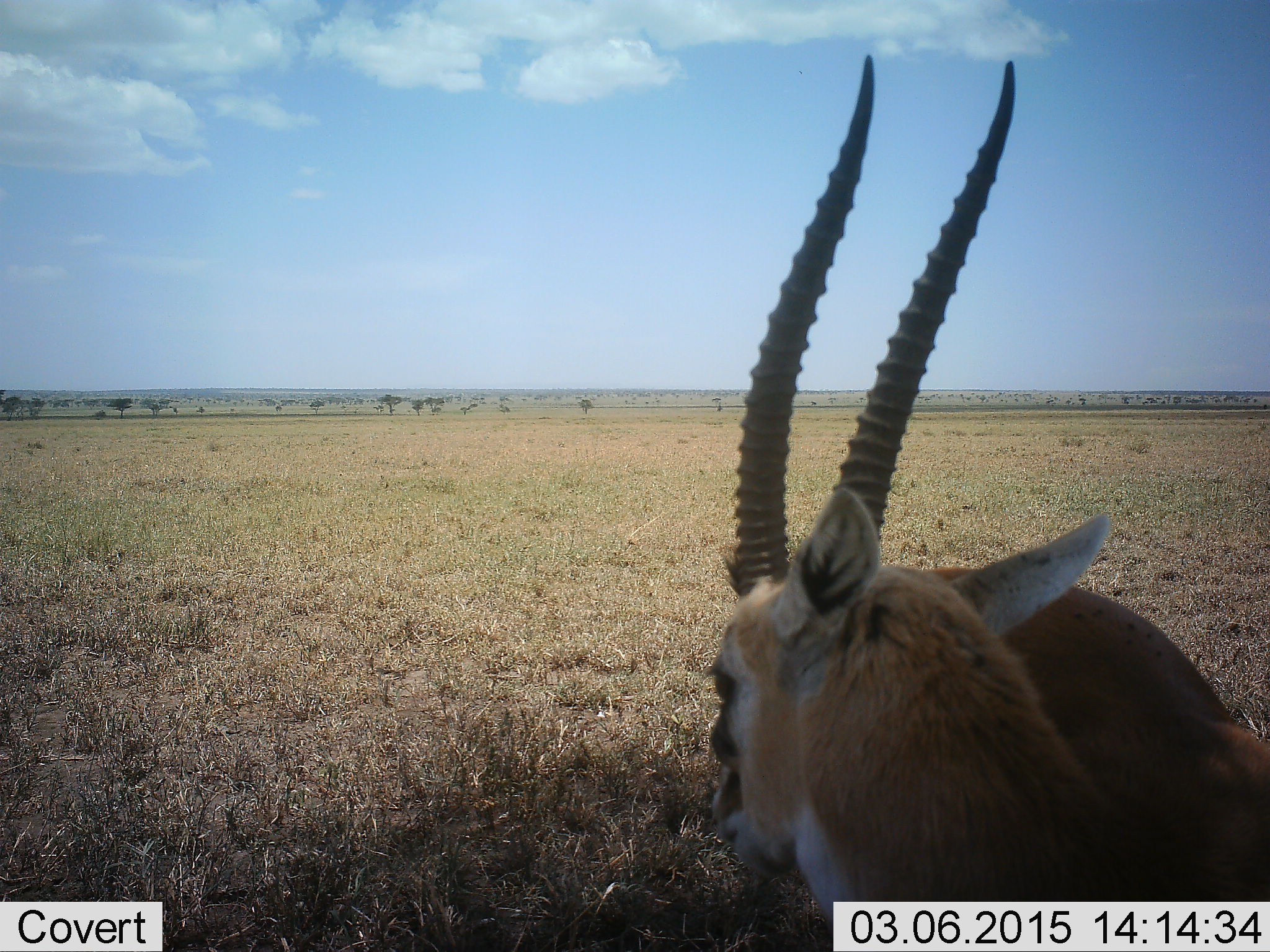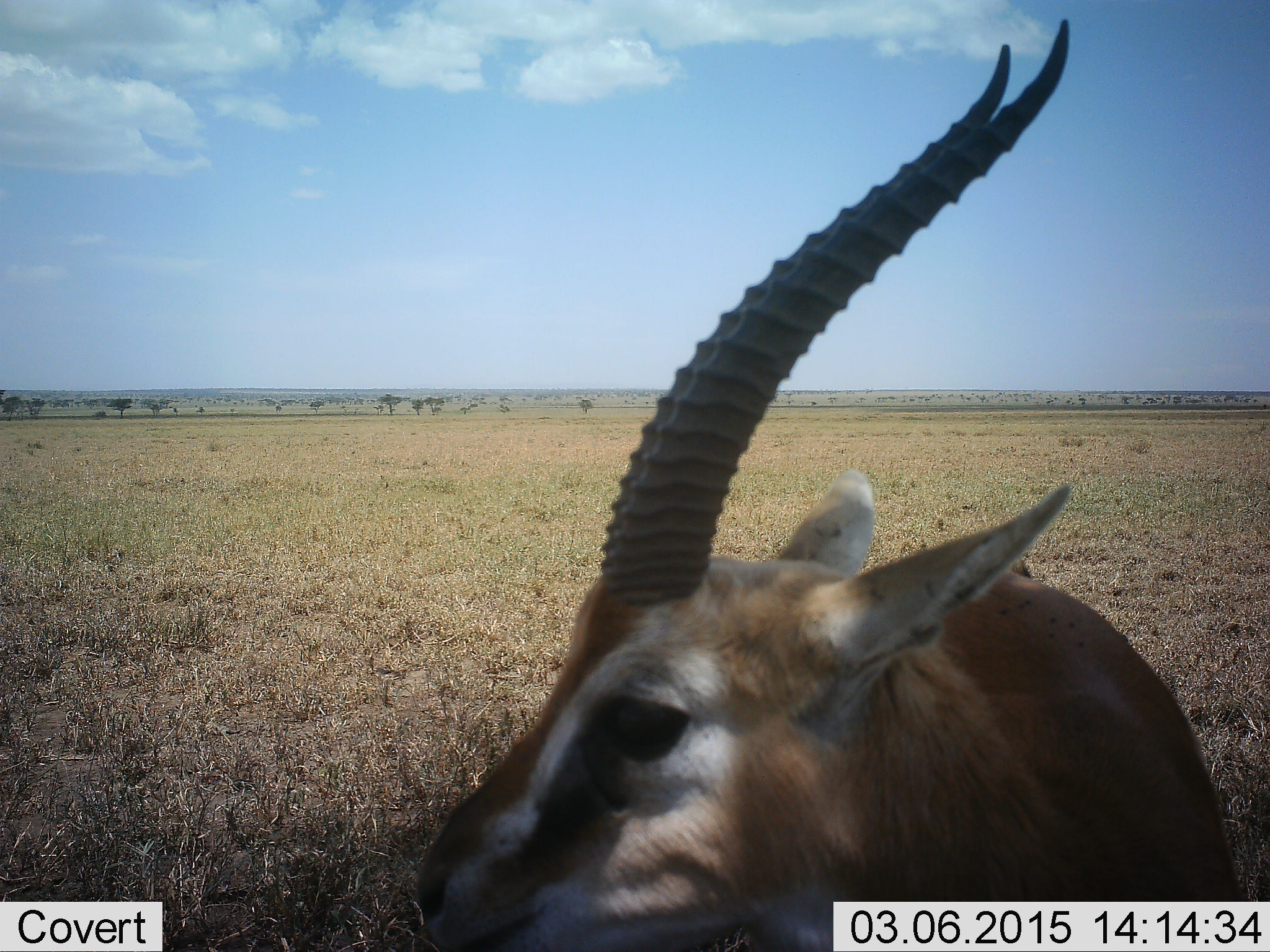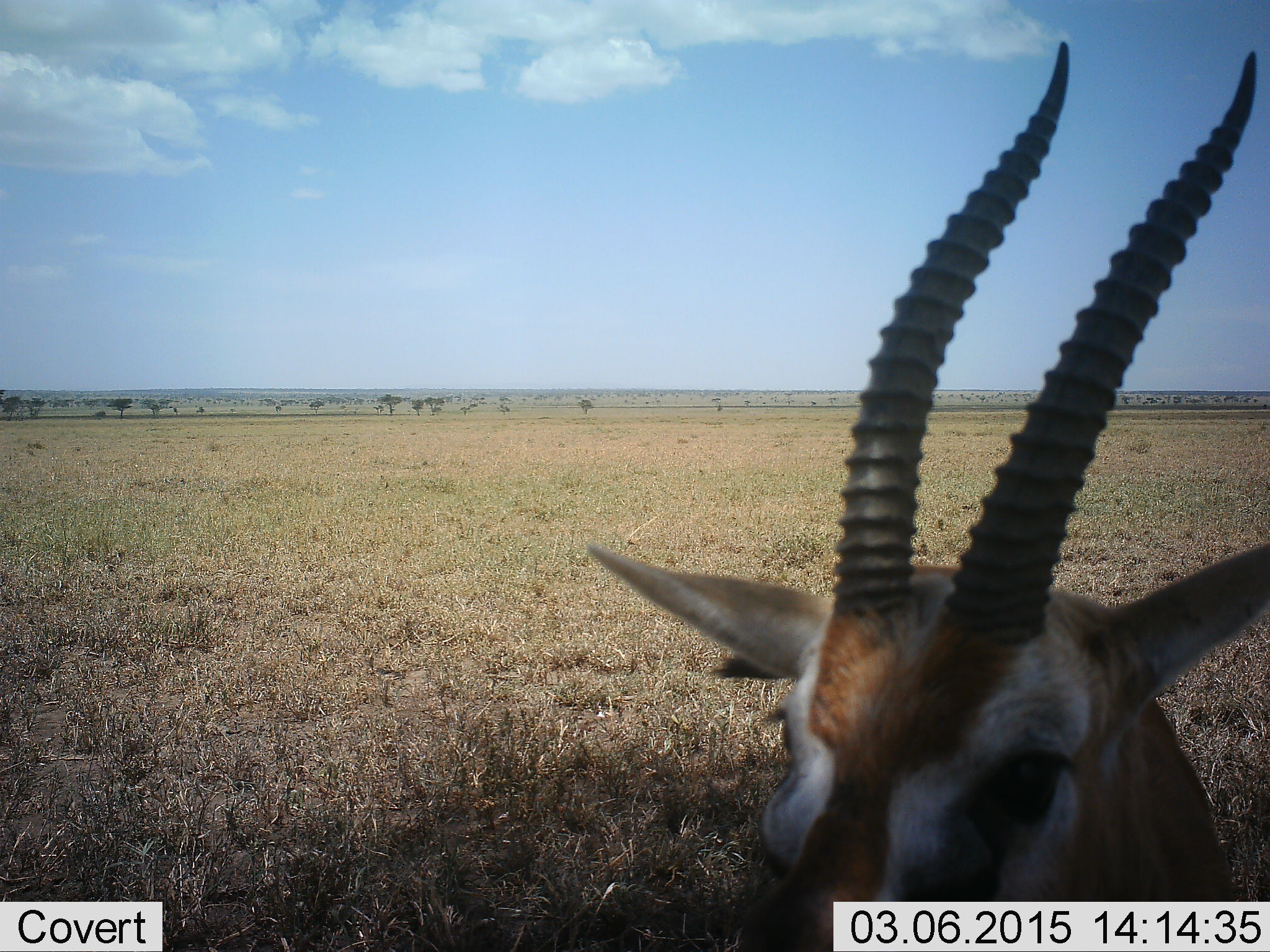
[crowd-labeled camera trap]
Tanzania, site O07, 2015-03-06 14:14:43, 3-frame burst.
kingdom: Animalia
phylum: Chordata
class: Mammalia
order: Artiodactyla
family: Bovidae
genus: Eudorcas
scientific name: Eudorcas thomsonii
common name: thomson's gazelle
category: gazellethomsons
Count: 1.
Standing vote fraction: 80%.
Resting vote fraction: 10%.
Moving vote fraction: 10%.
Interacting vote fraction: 10%.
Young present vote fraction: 0%.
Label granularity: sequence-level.